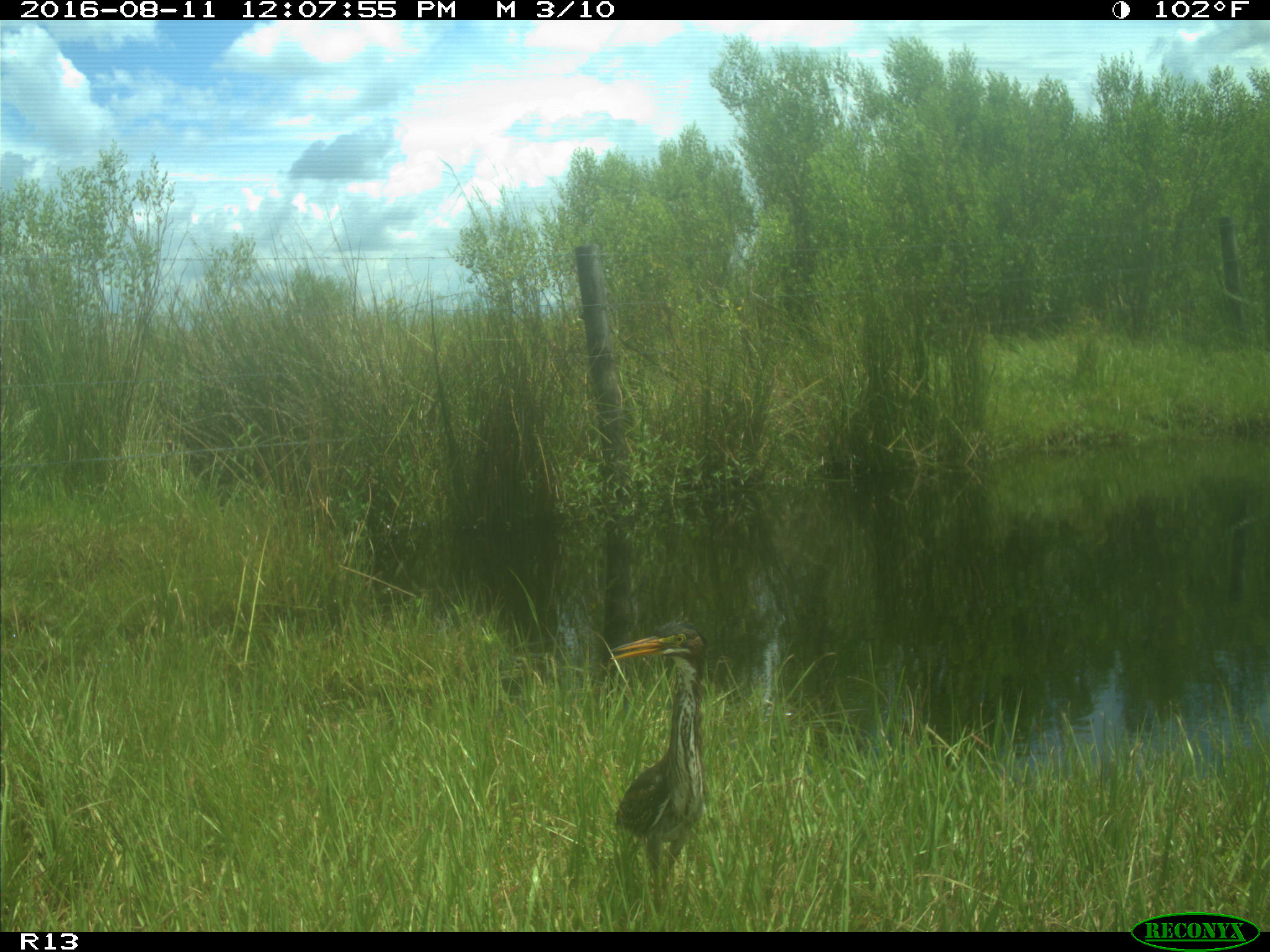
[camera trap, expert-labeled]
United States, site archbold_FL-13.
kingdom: Animalia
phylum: Chordata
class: Aves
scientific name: Aves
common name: birds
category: unidentified bird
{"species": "unidentified bird (birds) (Aves)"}